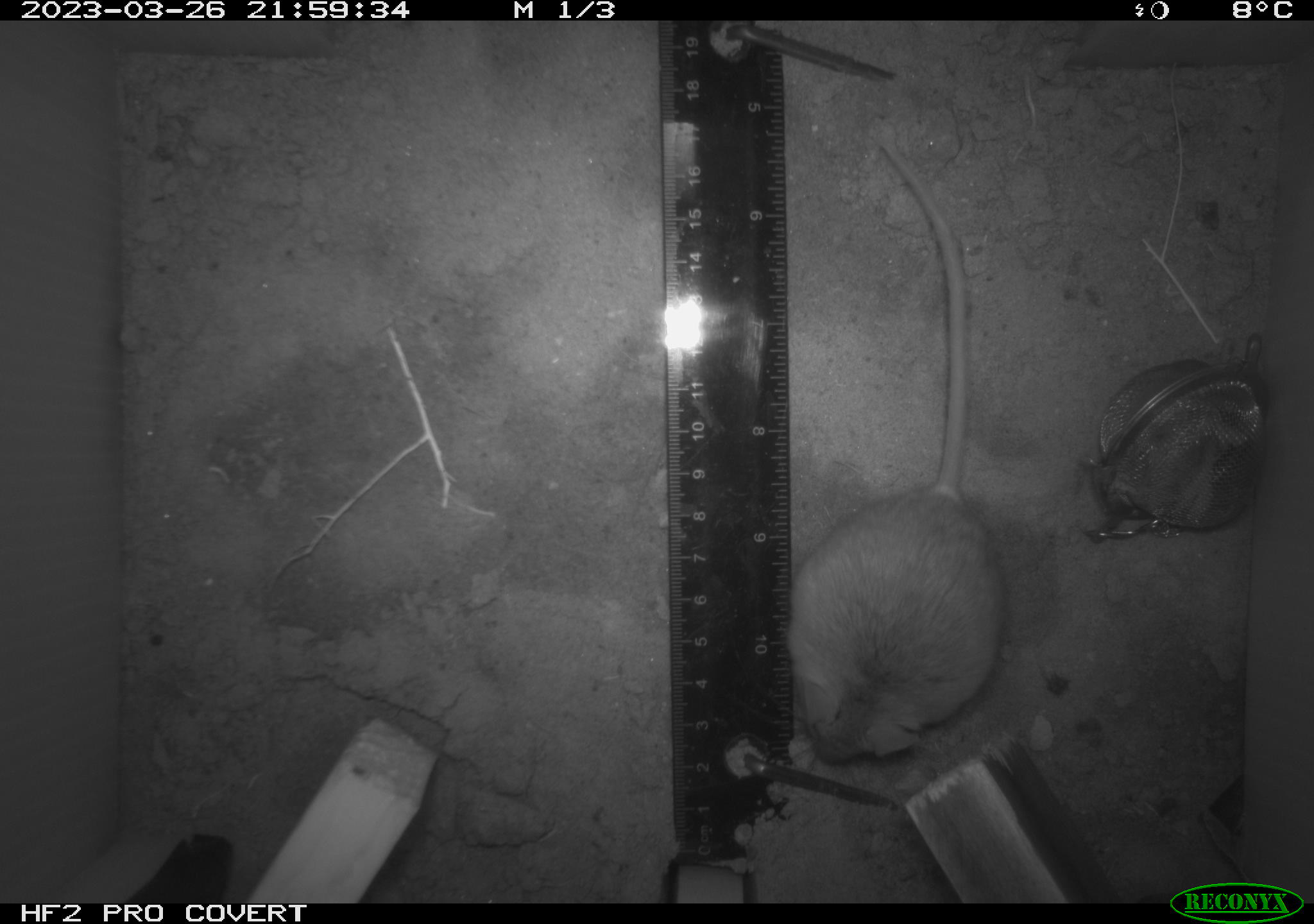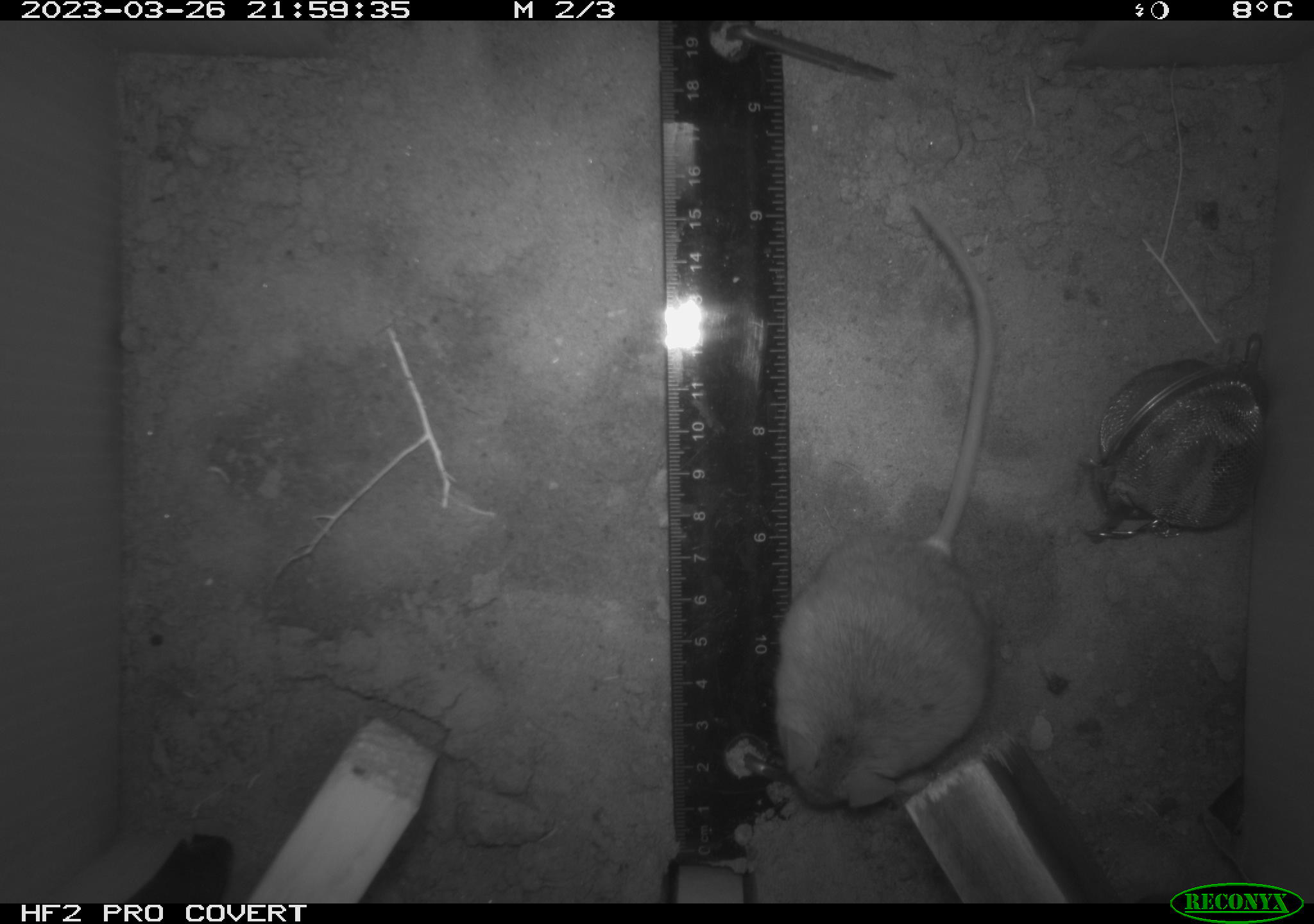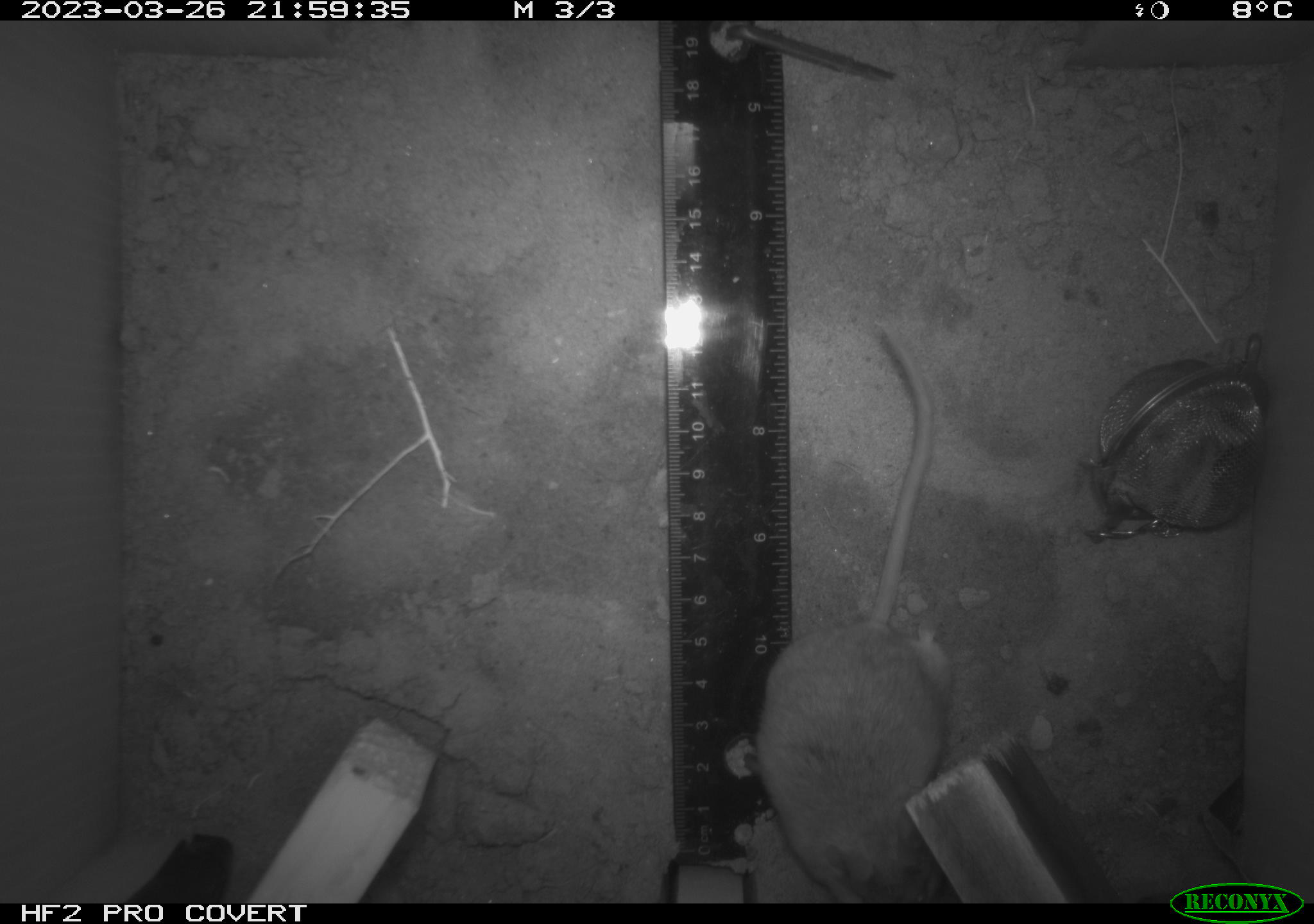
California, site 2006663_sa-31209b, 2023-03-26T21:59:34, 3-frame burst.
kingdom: Animalia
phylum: Chordata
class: Mammalia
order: Rodentia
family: Cricetidae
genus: Peromyscus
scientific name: Peromyscus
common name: deer mice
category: peromyscus species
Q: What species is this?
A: Peromyscus species (deer mice) (Peromyscus).